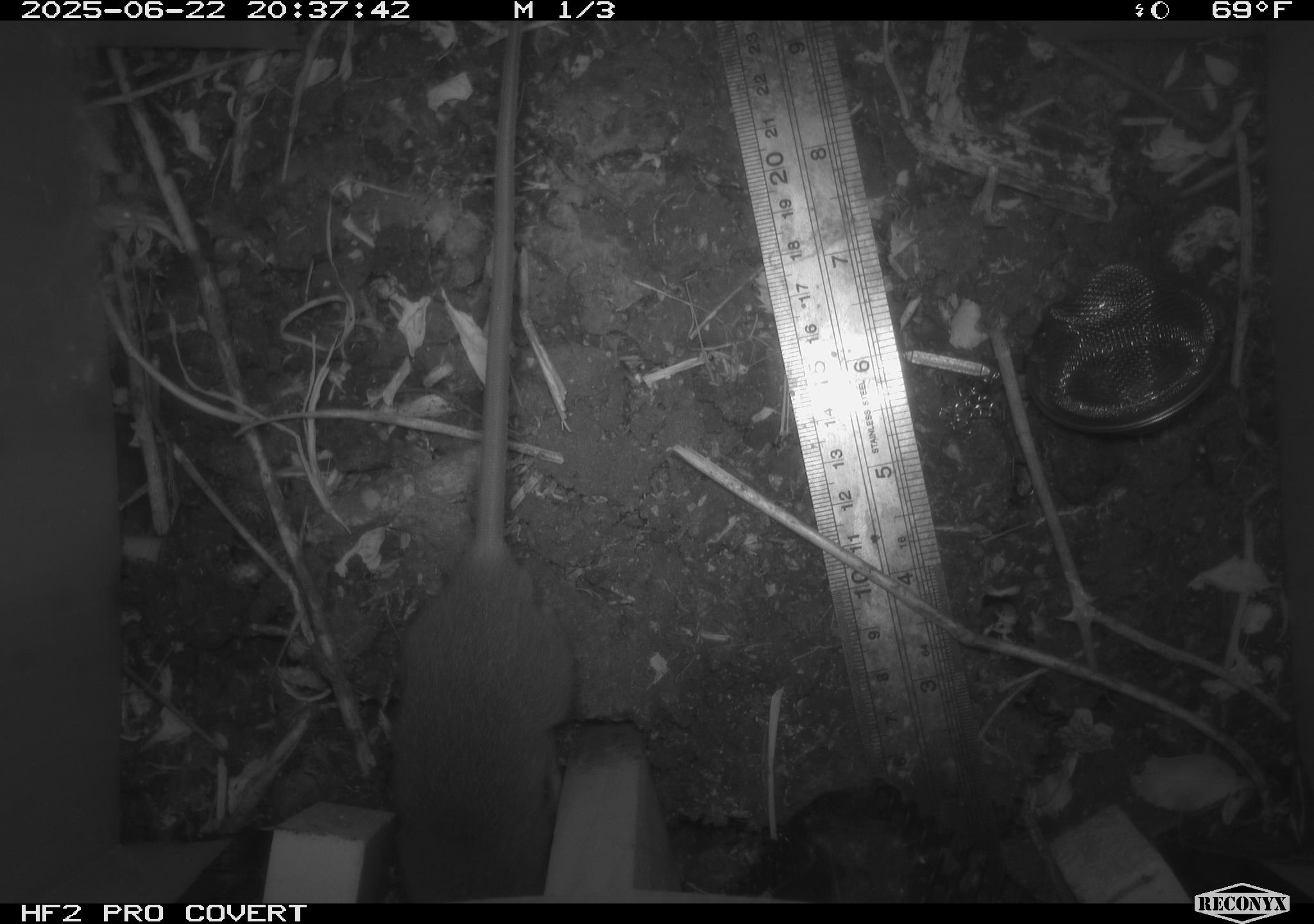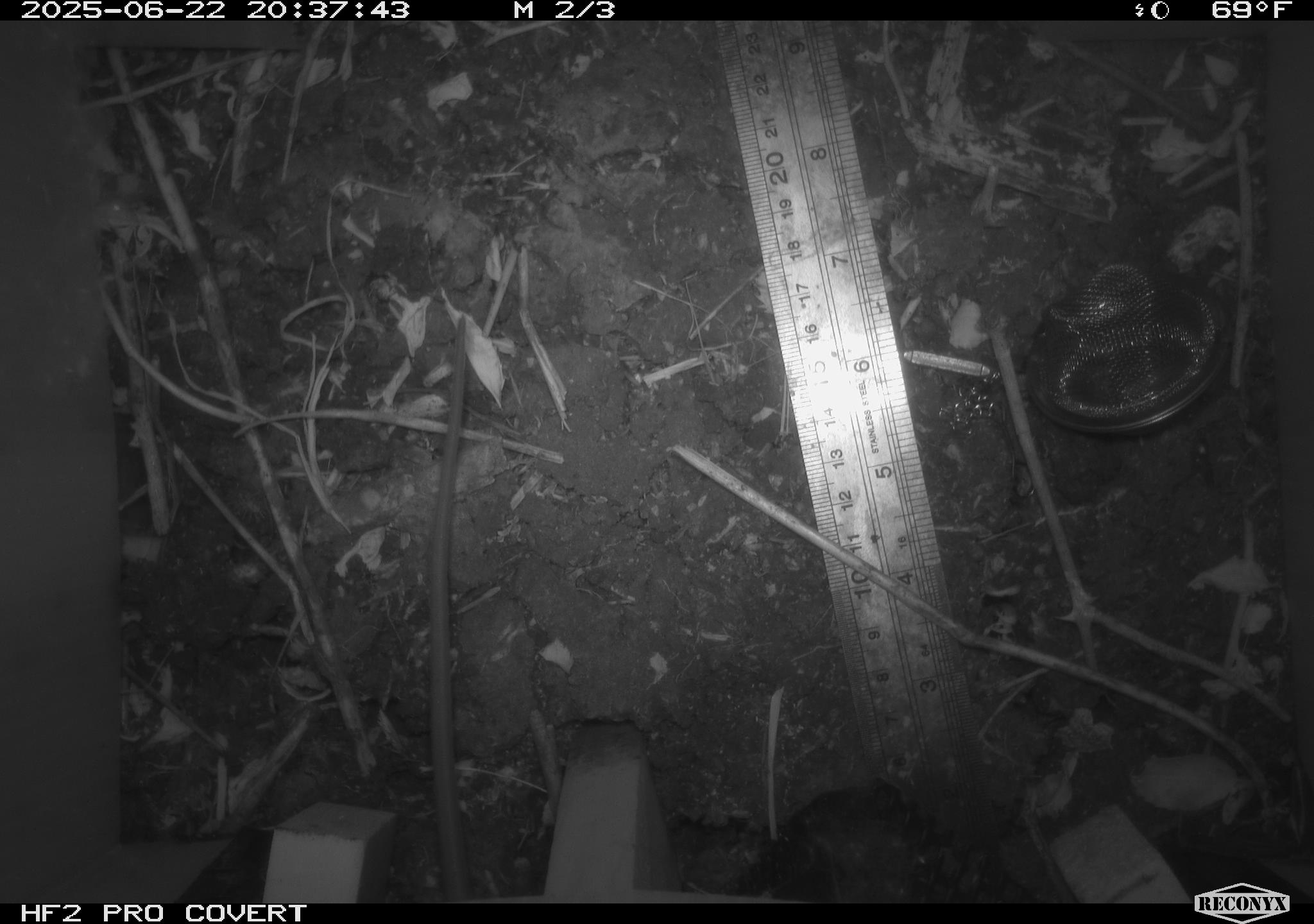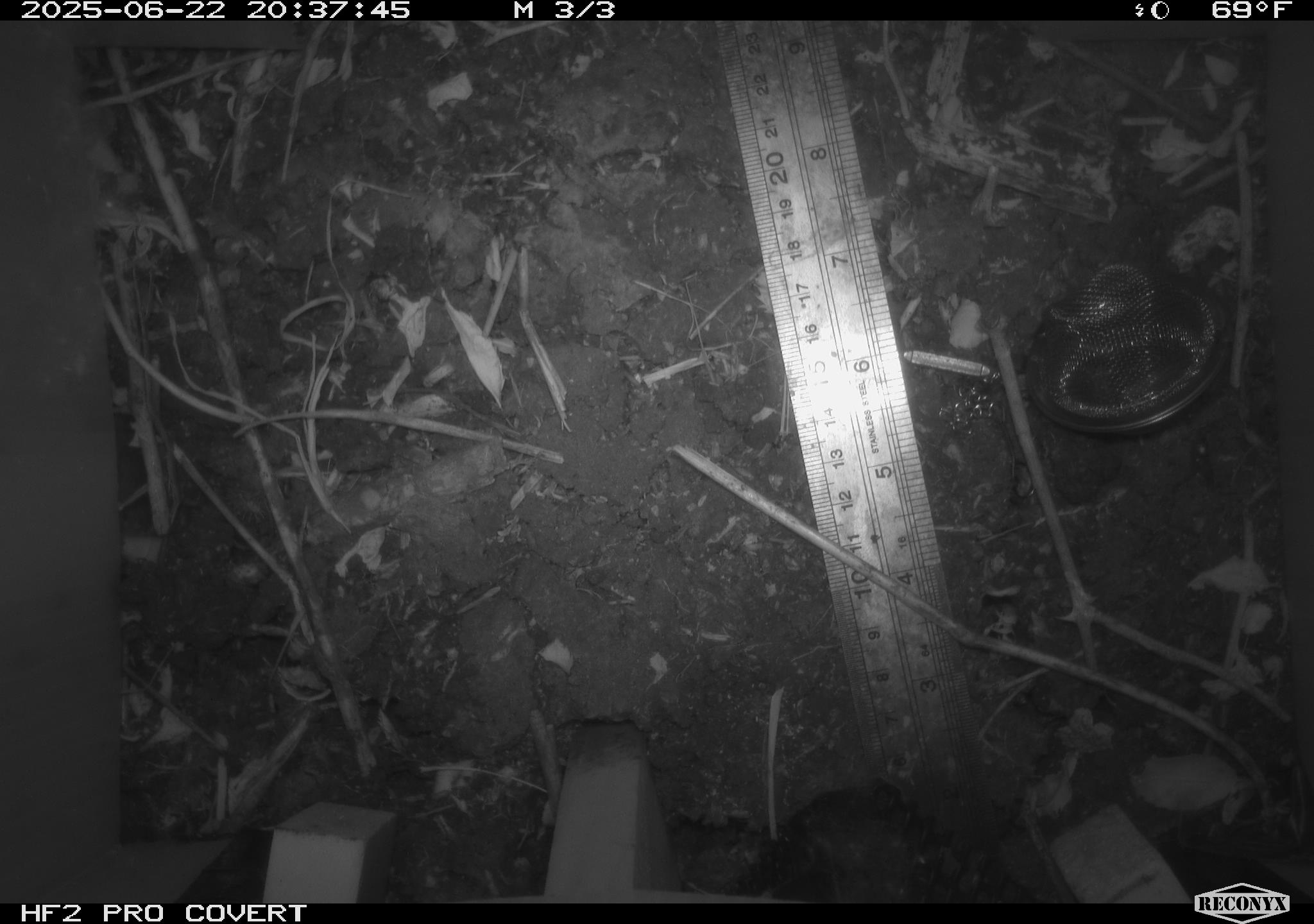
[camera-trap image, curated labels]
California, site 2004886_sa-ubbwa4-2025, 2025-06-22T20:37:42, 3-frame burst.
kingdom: Animalia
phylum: Chordata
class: Mammalia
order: Rodentia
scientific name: Rodentia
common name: rodent